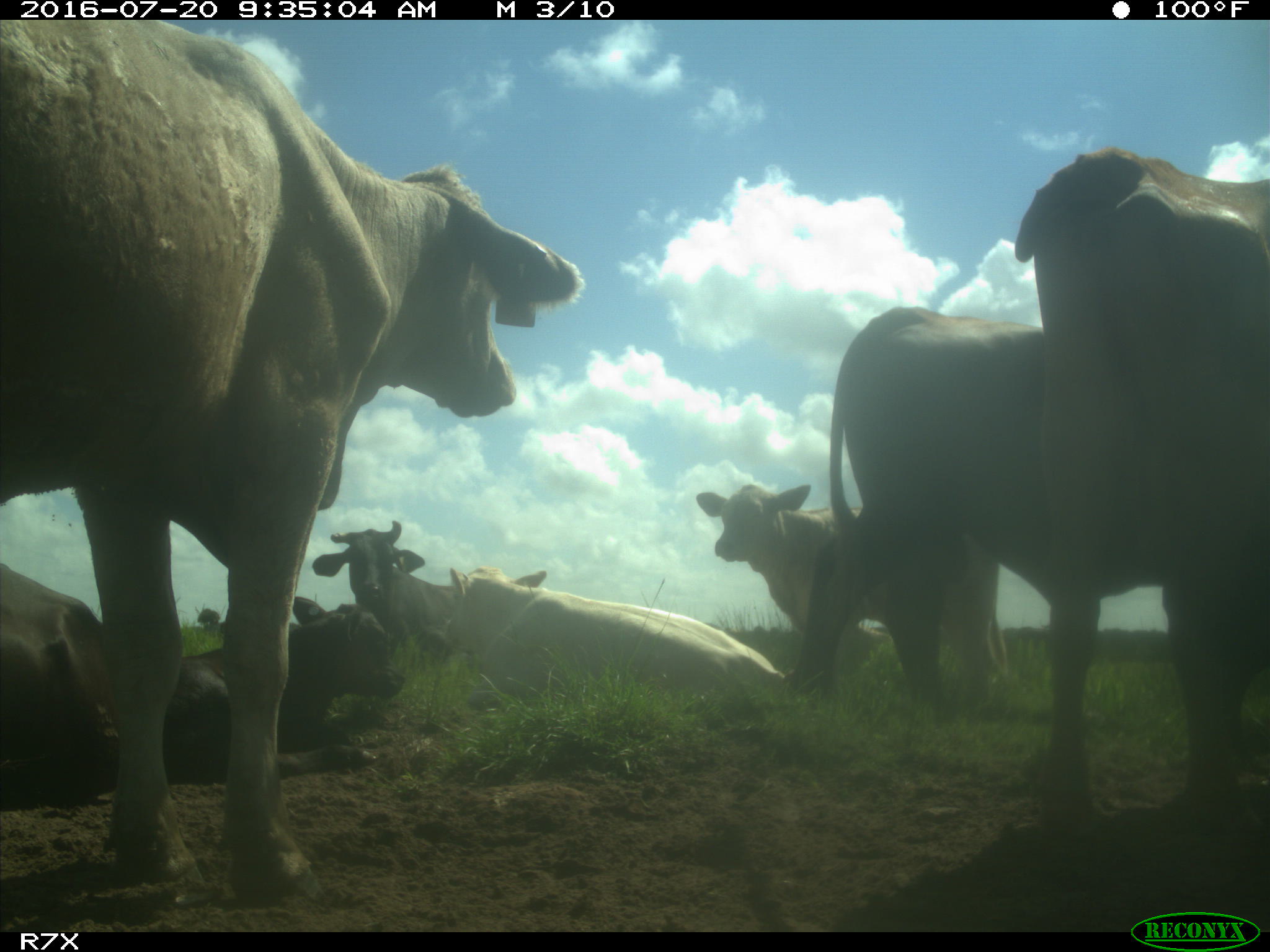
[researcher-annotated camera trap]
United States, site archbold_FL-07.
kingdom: Animalia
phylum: Chordata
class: Mammalia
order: Artiodactyla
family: Bovidae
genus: Bos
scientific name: Bos taurus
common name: domestic cow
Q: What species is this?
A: Bos taurus (domestic cow).